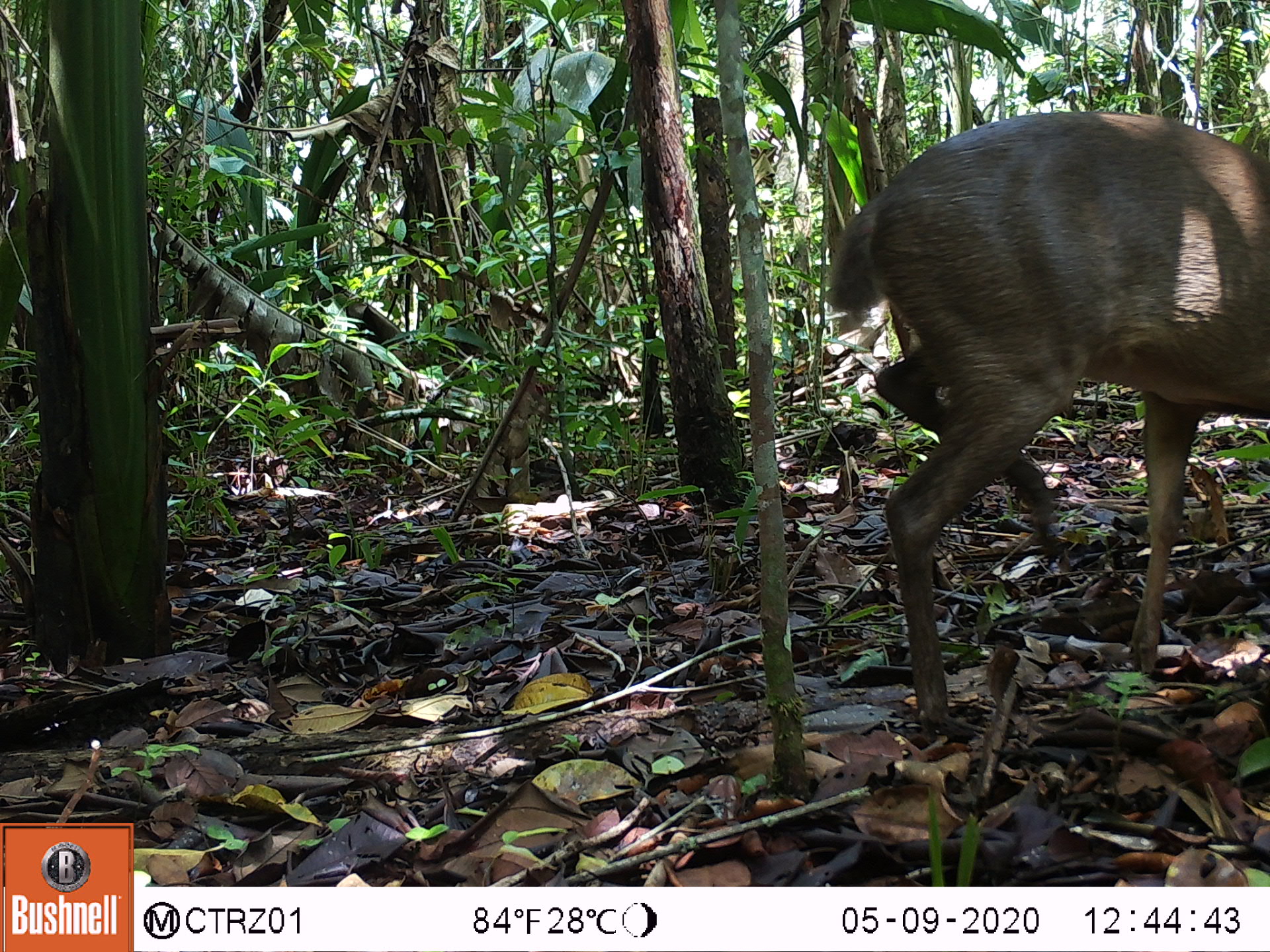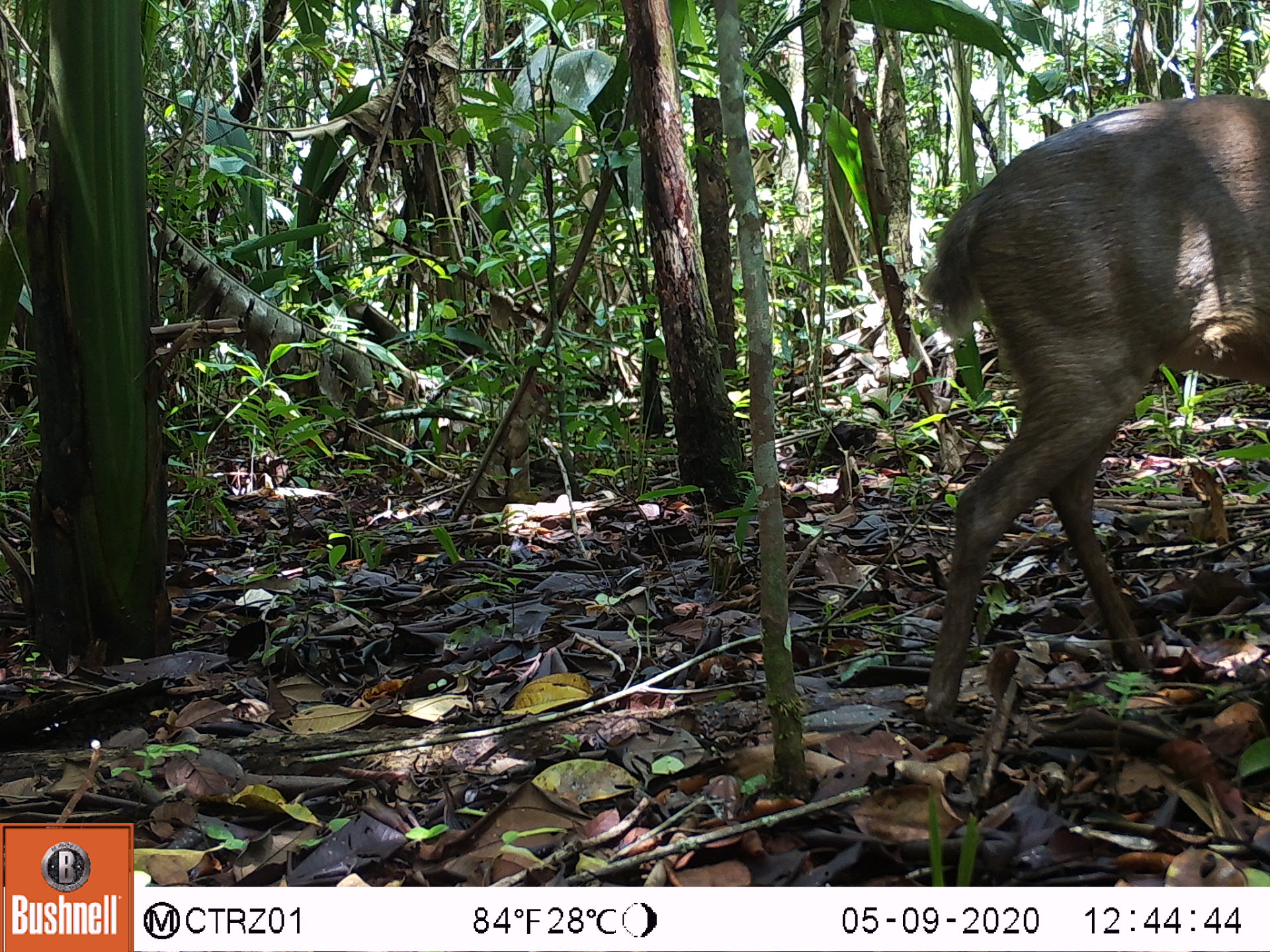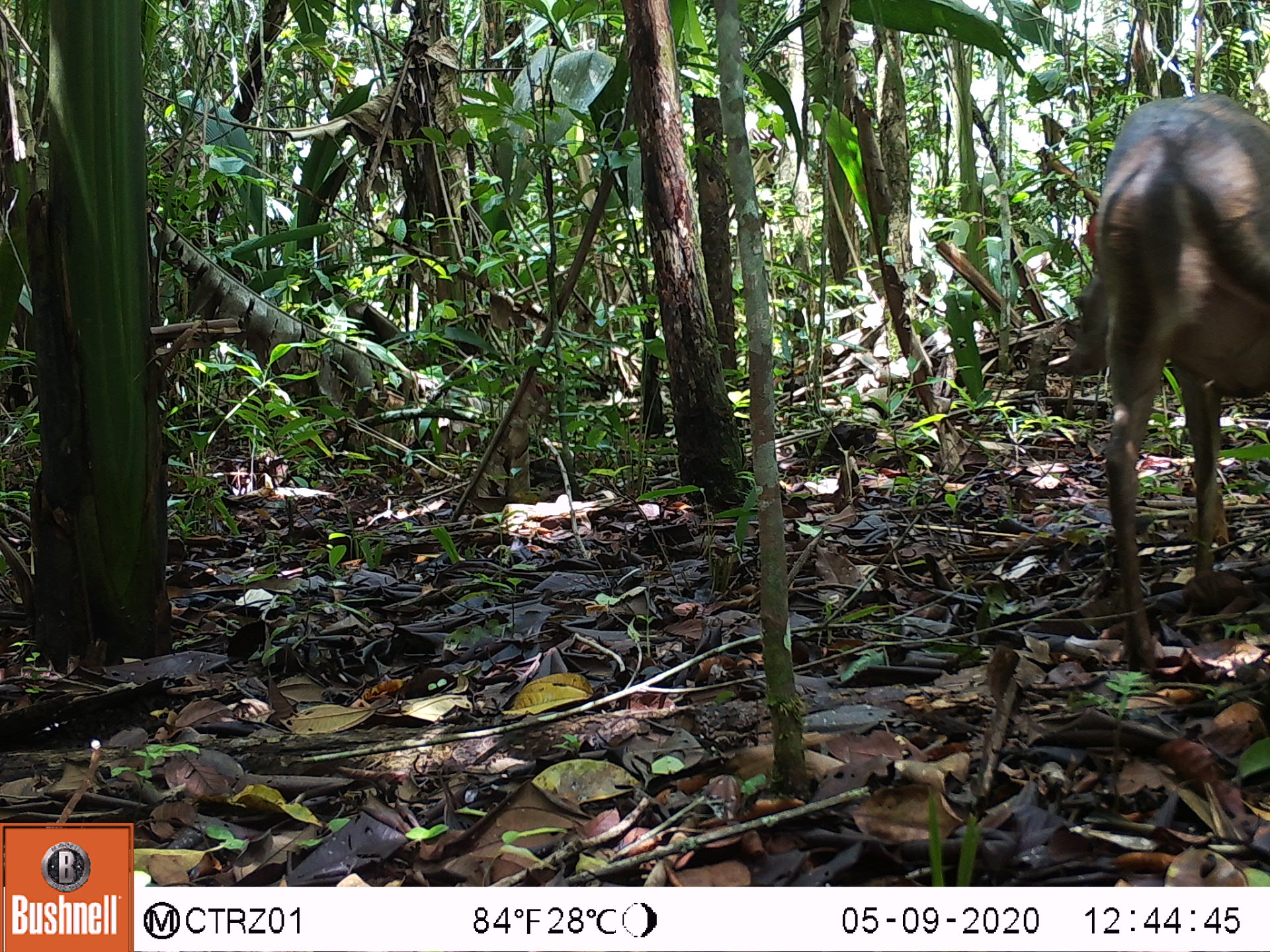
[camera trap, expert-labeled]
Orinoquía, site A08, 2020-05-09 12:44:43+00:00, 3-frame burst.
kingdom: Animalia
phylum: Chordata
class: Mammalia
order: Artiodactyla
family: Cervidae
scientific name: Cervidae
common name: deer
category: unknown cervid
Unknown cervid (deer) (Cervidae).